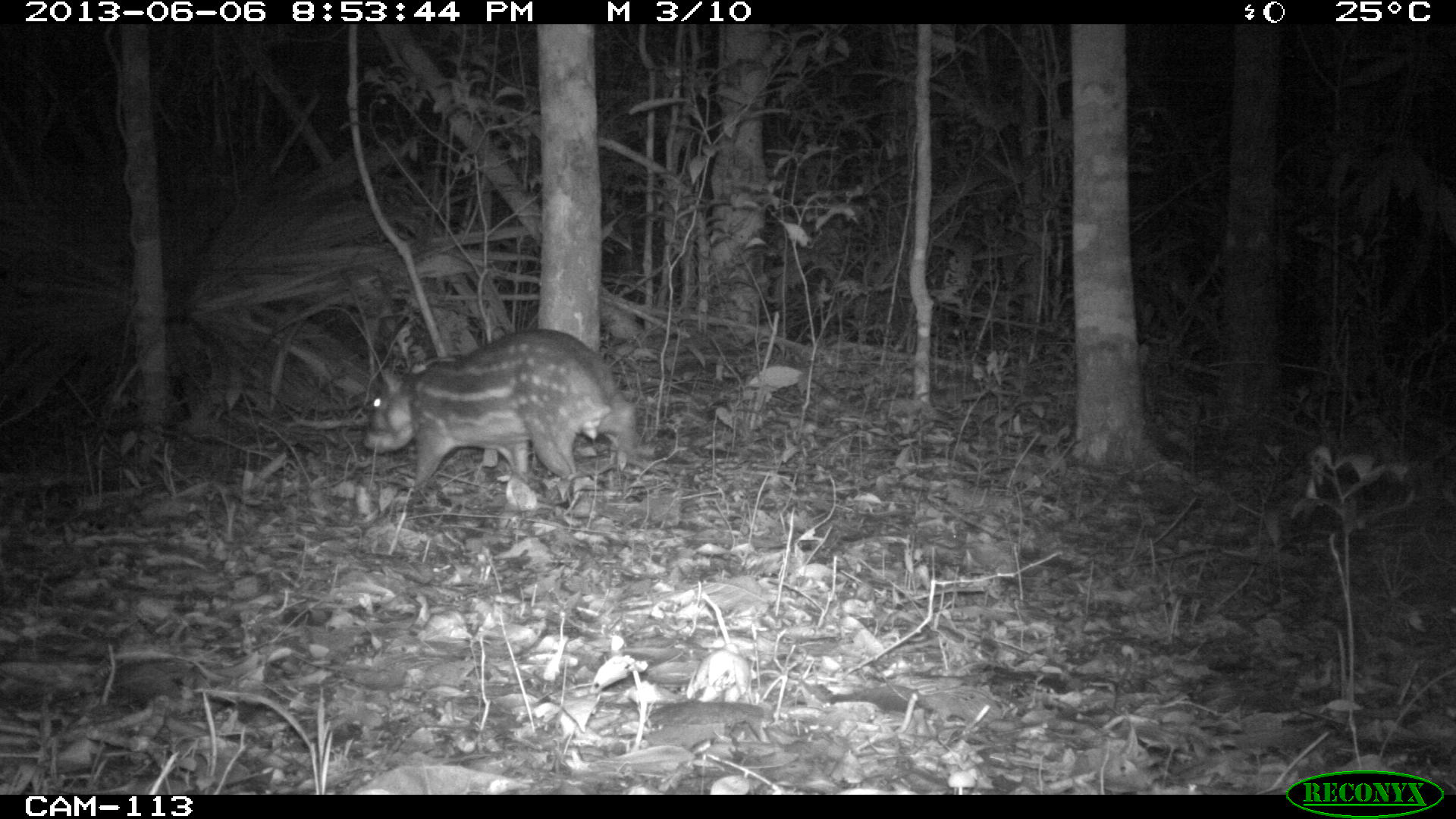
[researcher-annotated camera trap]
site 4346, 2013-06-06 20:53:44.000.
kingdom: Animalia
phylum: Chordata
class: Mammalia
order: Rodentia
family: Cuniculidae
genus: Cuniculus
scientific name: Cuniculus paca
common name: lowland paca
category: agouti paca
Agouti paca (lowland paca) (Cuniculus paca), count 1.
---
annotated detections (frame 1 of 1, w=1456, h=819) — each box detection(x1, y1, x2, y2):
agouti paca: detection(363, 326, 637, 492)